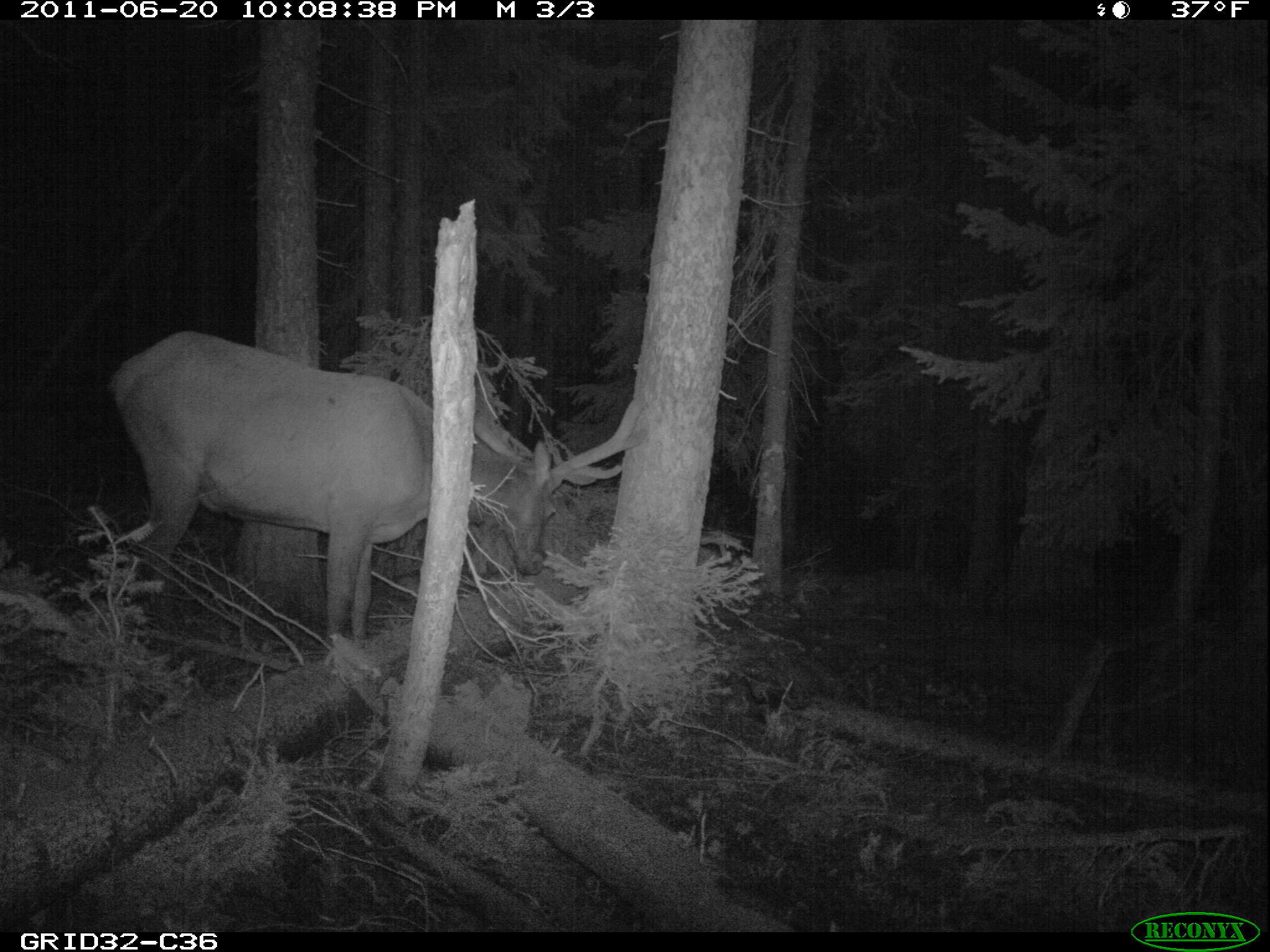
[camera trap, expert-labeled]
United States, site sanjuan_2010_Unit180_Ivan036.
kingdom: Animalia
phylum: Chordata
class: Mammalia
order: Artiodactyla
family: Cervidae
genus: Cervus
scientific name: Cervus elaphus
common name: red deer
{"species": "Cervus elaphus (red deer)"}